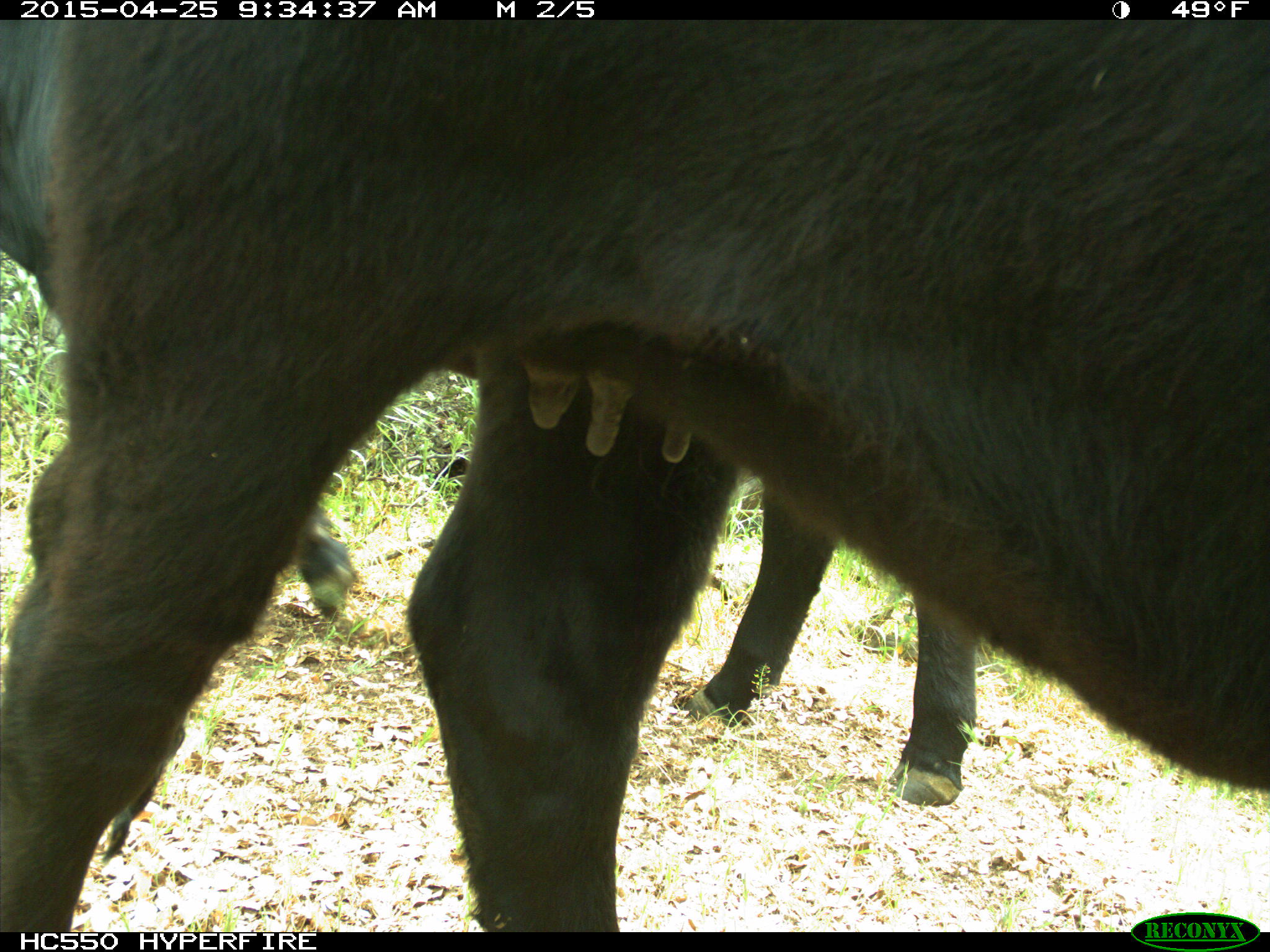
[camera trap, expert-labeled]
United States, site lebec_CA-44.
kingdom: Animalia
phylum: Chordata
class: Mammalia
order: Artiodactyla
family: Suidae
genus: Sus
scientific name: Sus scrofa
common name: wild boar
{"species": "Sus scrofa (wild boar)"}